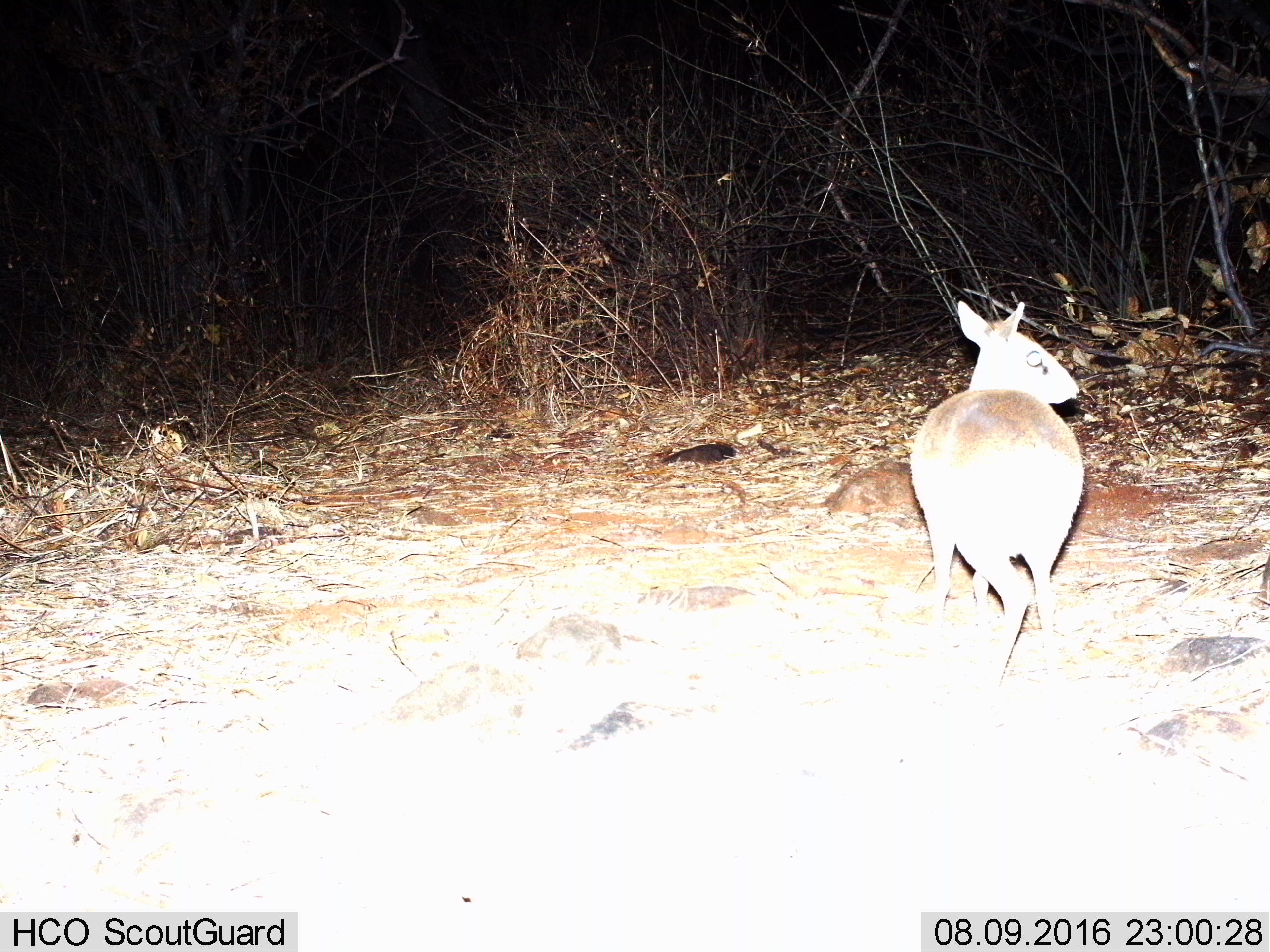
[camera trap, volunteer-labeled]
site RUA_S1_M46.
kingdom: Animalia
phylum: Chordata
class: Mammalia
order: Artiodactyla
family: Bovidae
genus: Madoqua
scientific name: Madoqua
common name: dik-dik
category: dikdik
Dikdik (dik-dik) (Madoqua), count 1. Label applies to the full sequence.